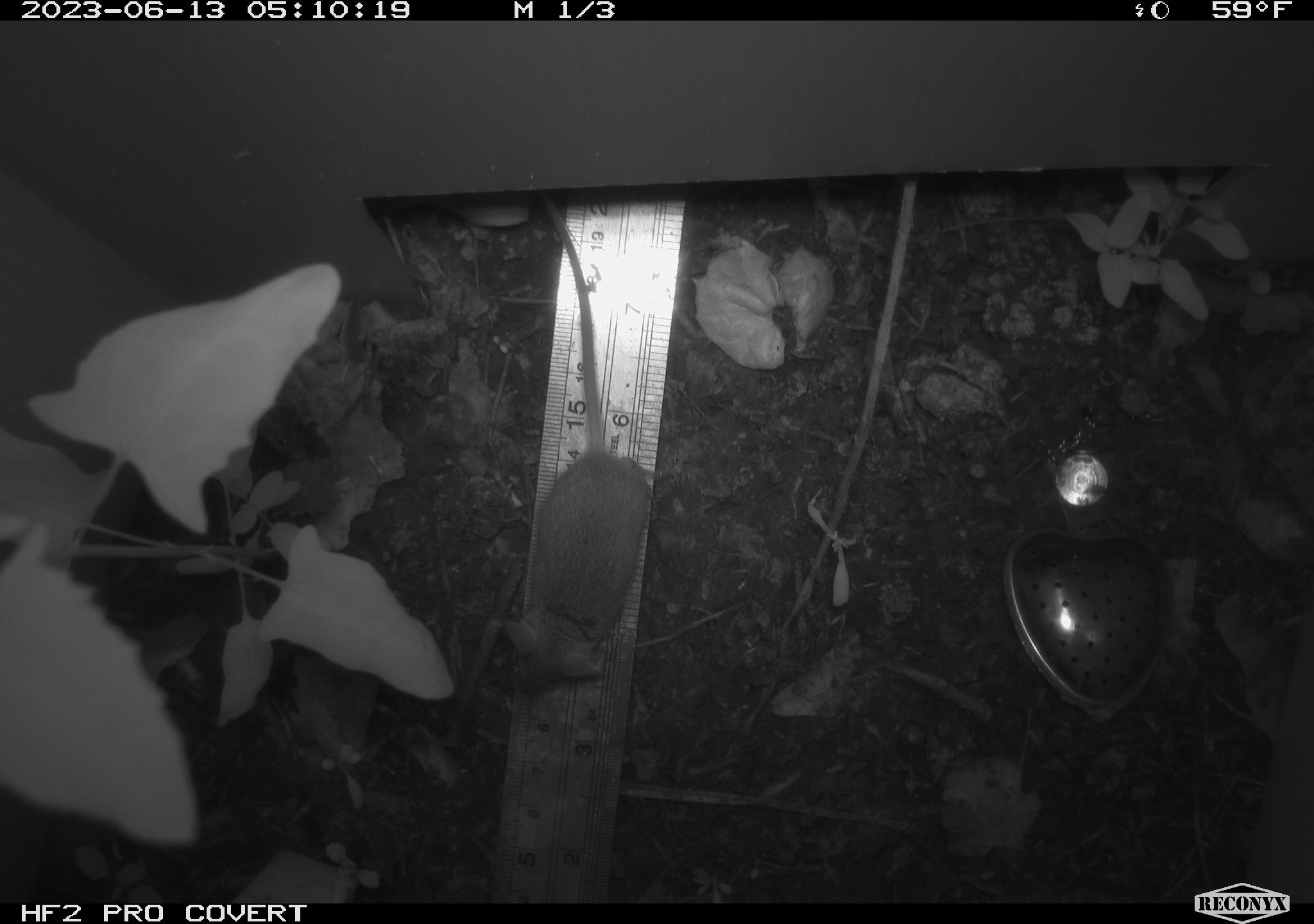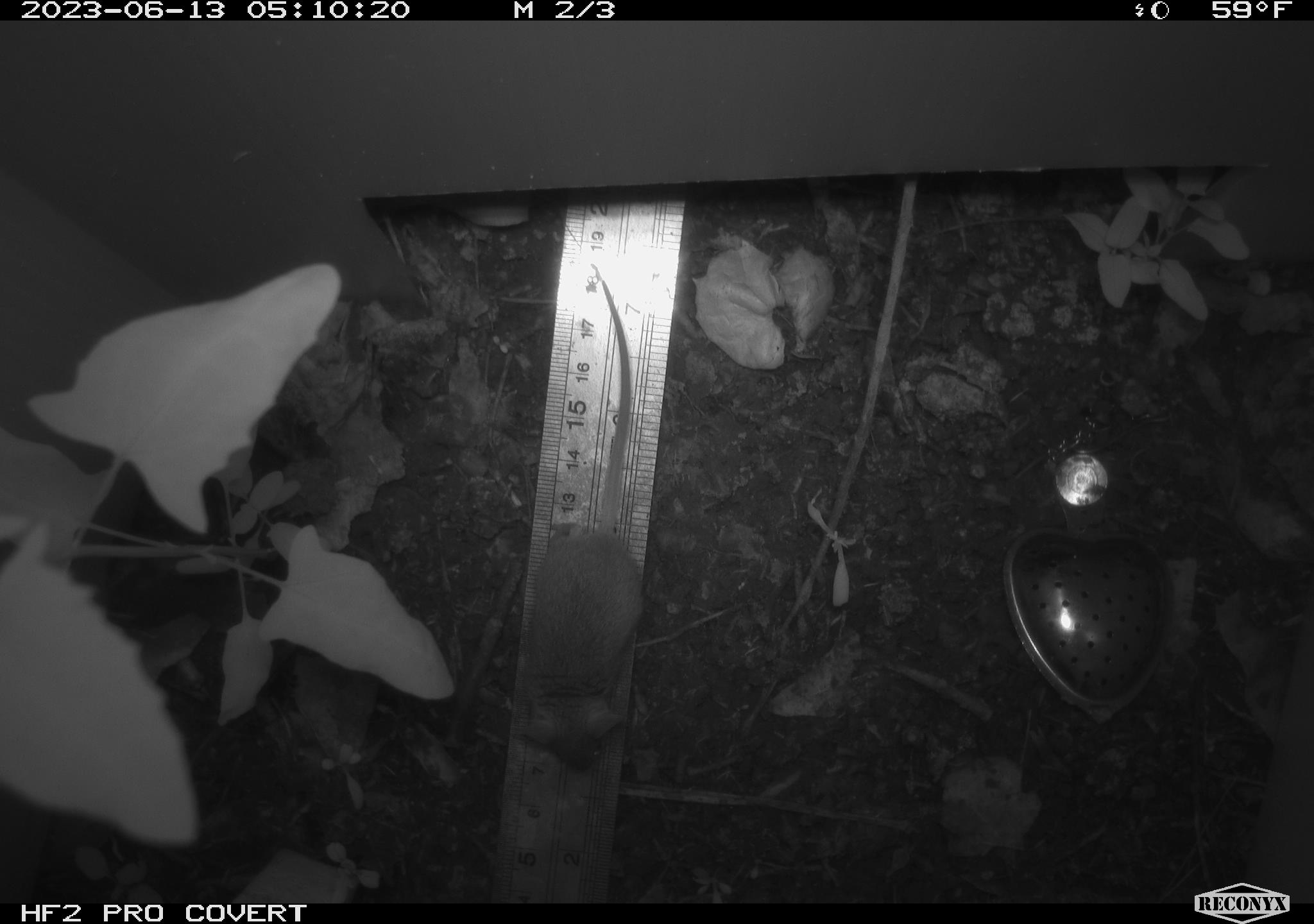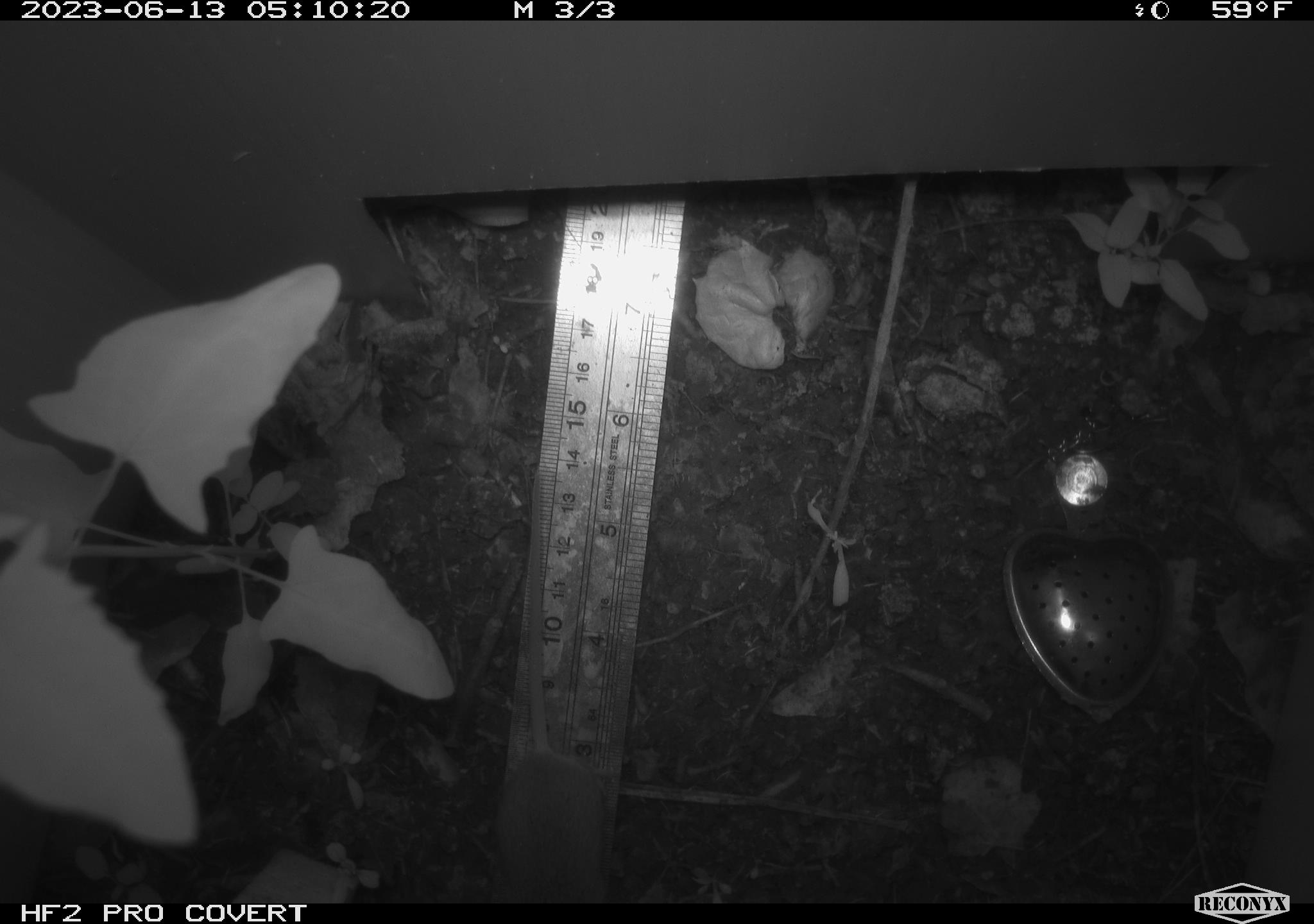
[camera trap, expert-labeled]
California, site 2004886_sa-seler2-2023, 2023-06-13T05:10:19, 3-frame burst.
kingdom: Animalia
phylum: Chordata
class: Mammalia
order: Rodentia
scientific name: Rodentia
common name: mouse species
Mouse species (Rodentia).